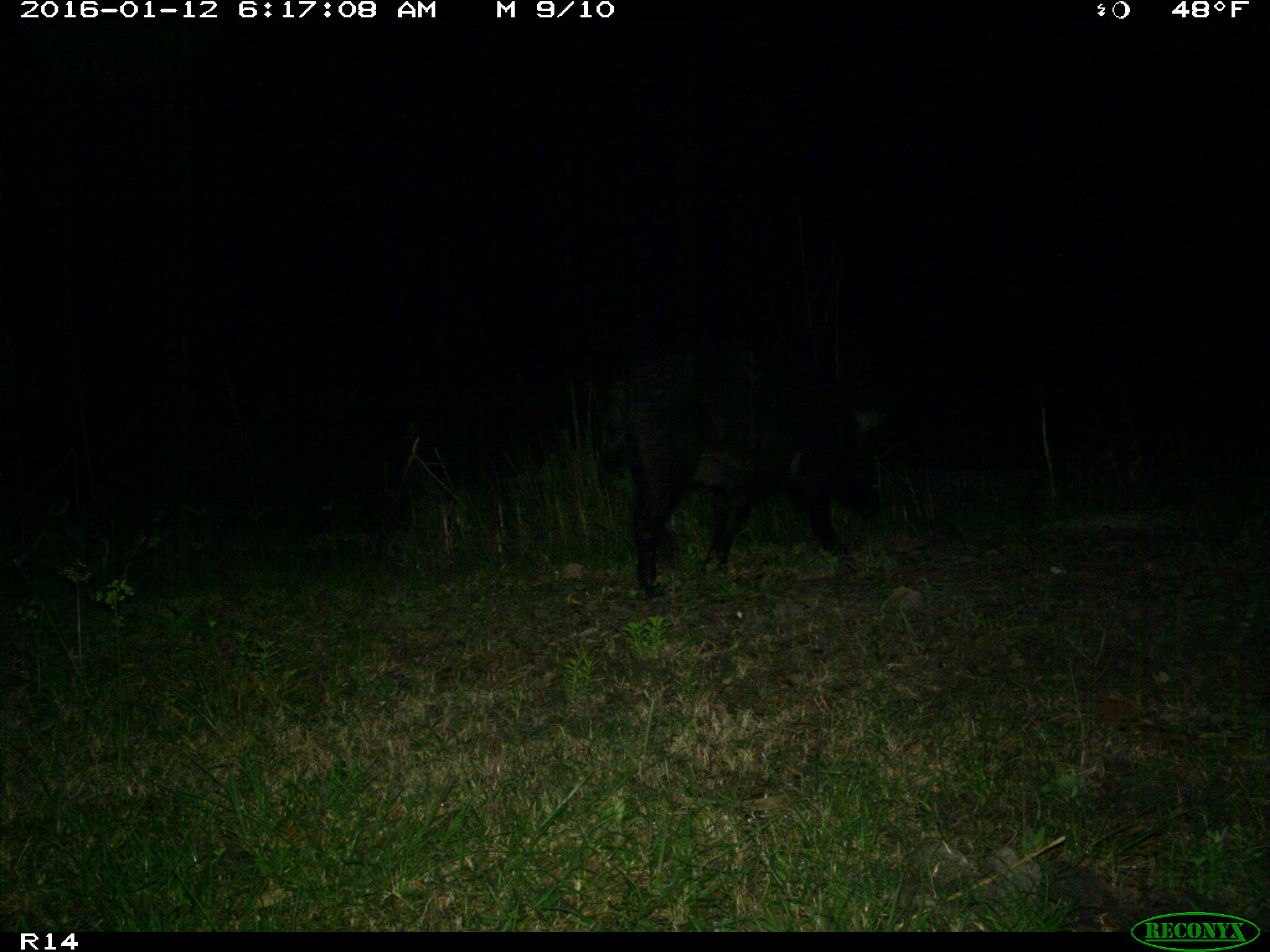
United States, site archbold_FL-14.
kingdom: Animalia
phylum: Chordata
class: Mammalia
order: Artiodactyla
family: Suidae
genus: Sus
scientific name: Sus scrofa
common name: wild boar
Sus scrofa (wild boar).